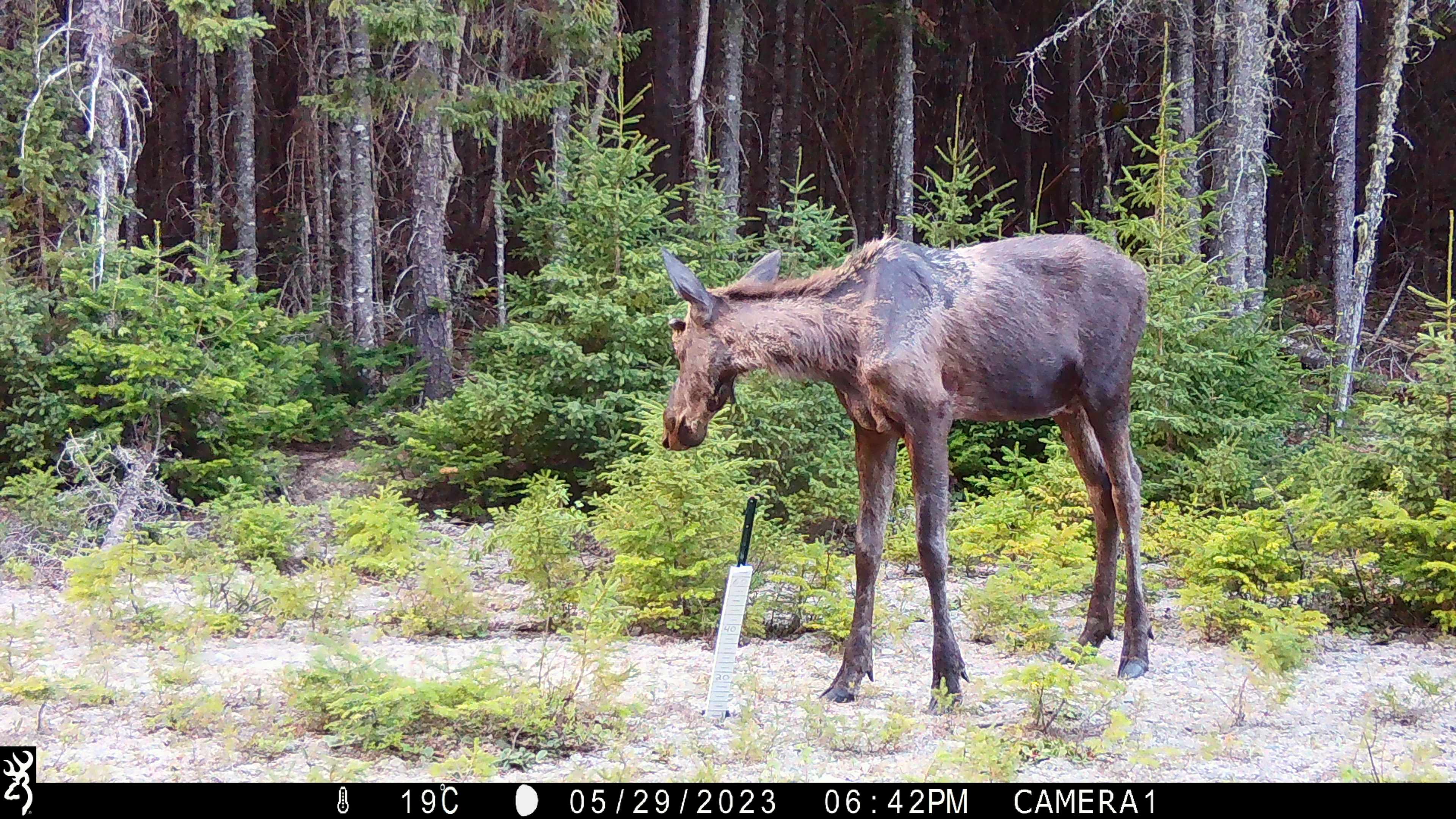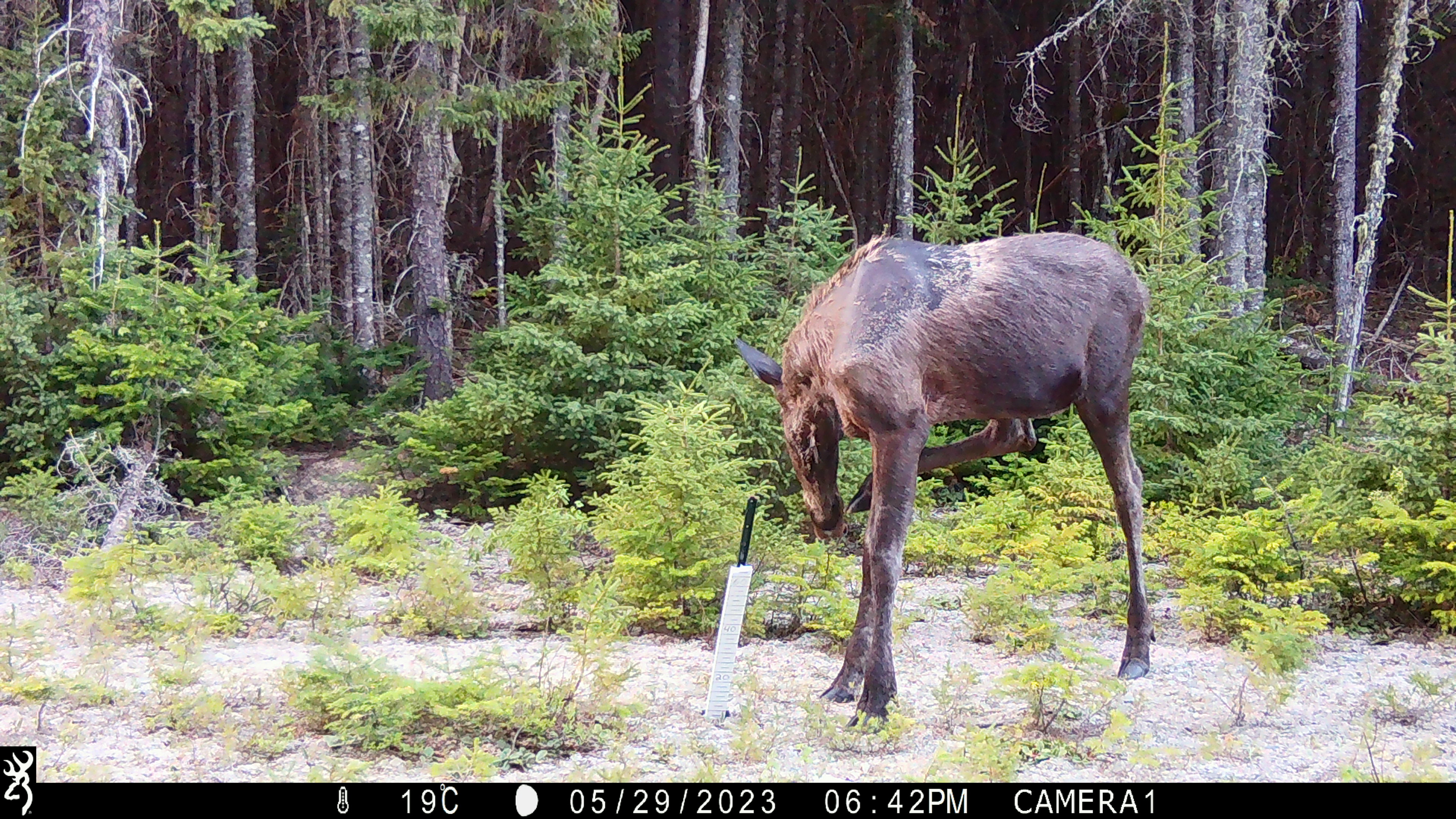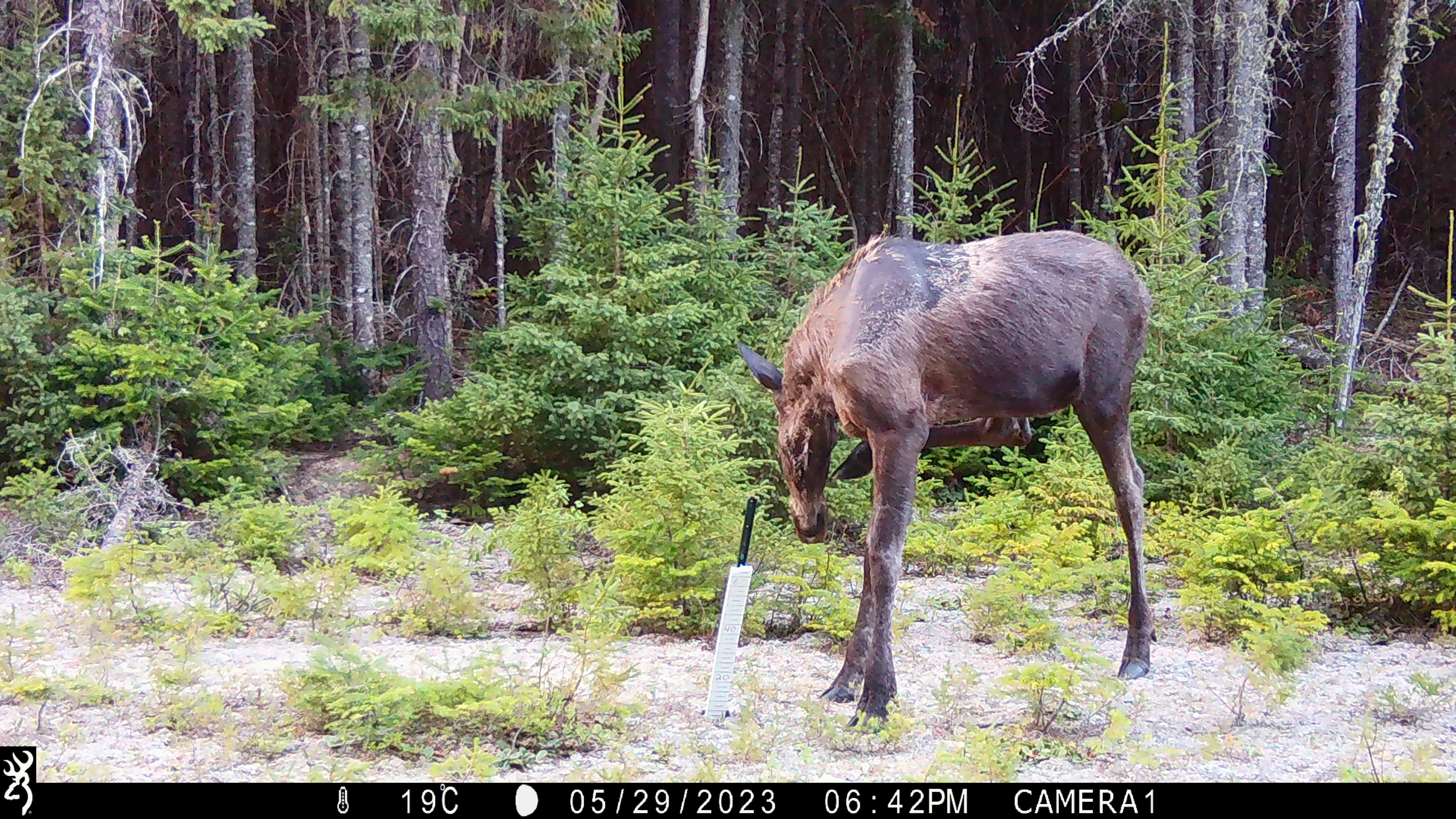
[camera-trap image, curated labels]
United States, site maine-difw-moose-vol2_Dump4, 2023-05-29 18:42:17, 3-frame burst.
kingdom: Animalia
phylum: Chordata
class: Mammalia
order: Artiodactyla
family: Cervidae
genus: Alces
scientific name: Alces alces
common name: moose